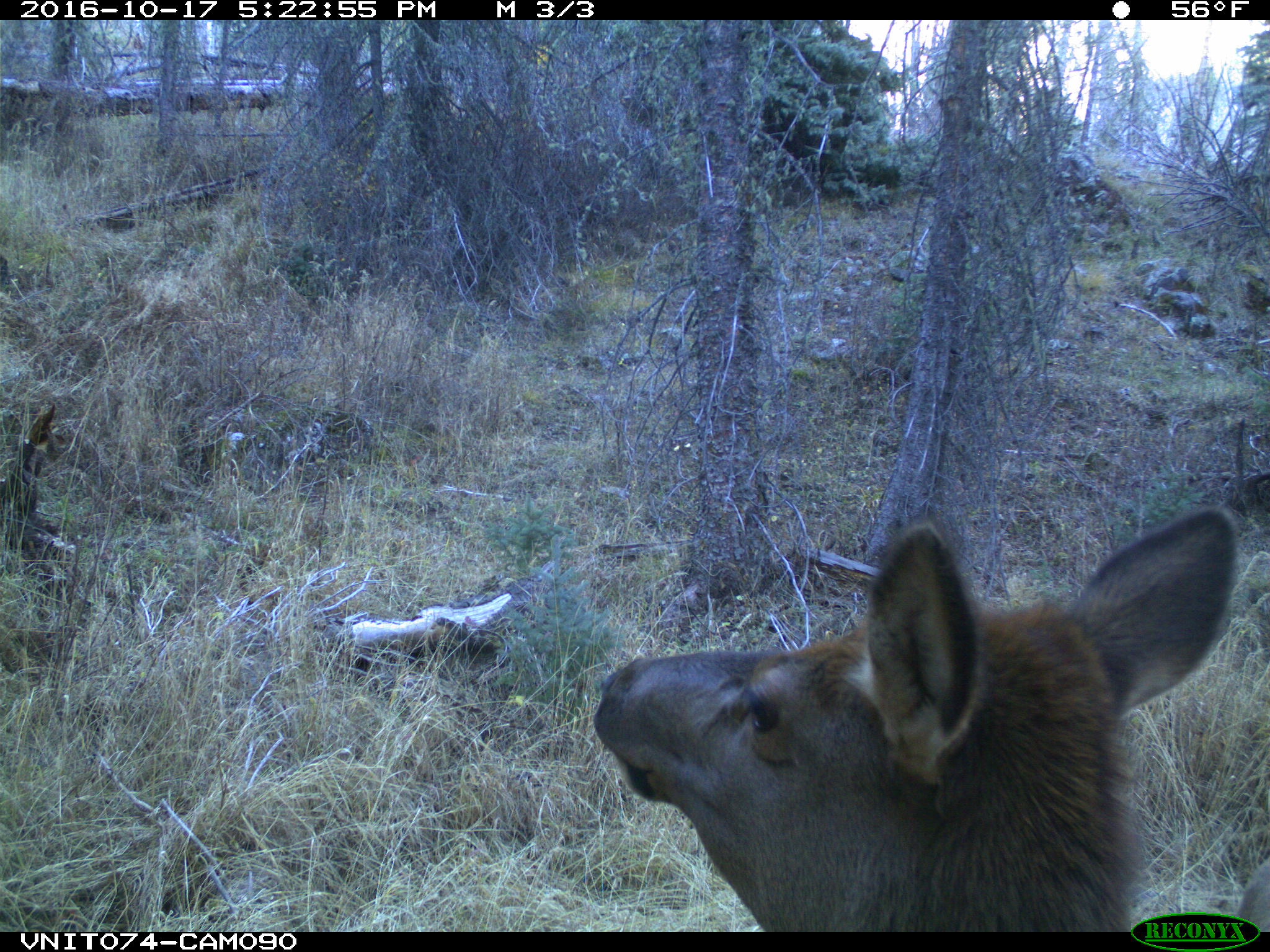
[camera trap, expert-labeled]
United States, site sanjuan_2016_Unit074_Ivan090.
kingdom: Animalia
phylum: Chordata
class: Mammalia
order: Artiodactyla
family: Cervidae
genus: Cervus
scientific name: Cervus elaphus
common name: red deer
Cervus elaphus (red deer).